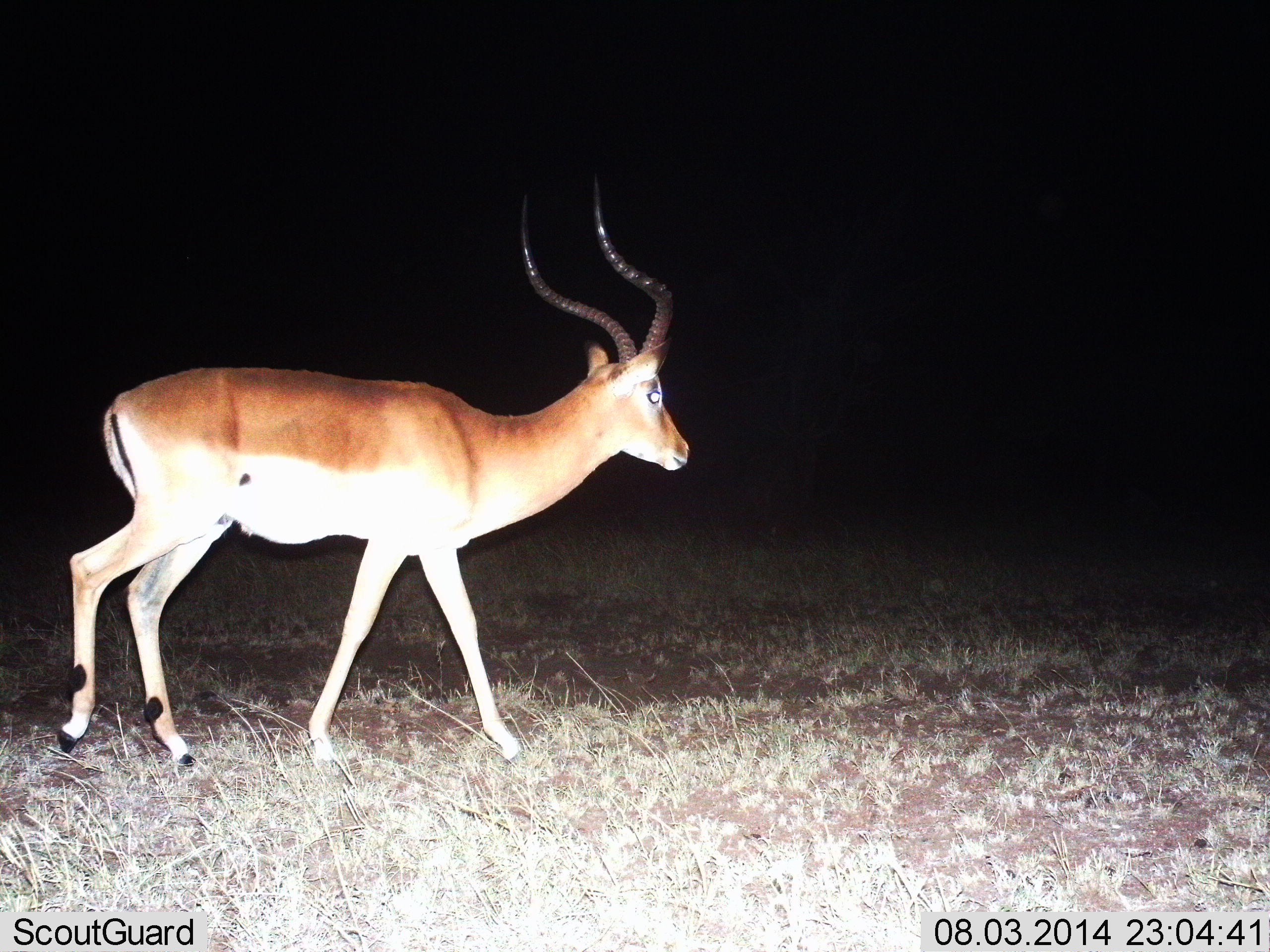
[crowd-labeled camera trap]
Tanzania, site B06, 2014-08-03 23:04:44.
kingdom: Animalia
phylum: Chordata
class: Mammalia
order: Artiodactyla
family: Bovidae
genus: Aepyceros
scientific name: Aepyceros melampus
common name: impala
Impala (Aepyceros melampus), count 1. Behavior (volunteer vote fractions): standing 20%, resting 0%, moving 80%, interacting 0%. Young present (vote fraction): 0%. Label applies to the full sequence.